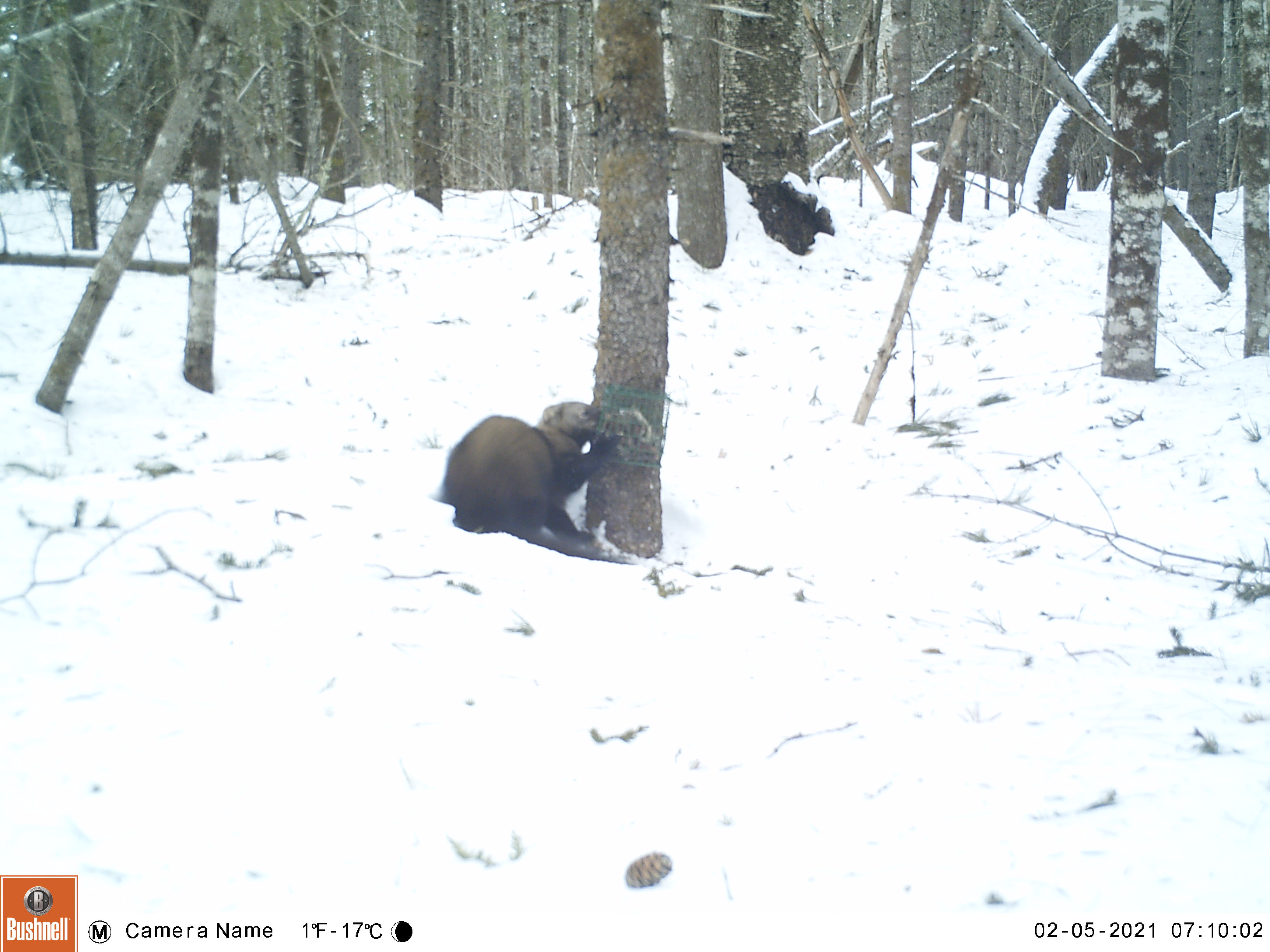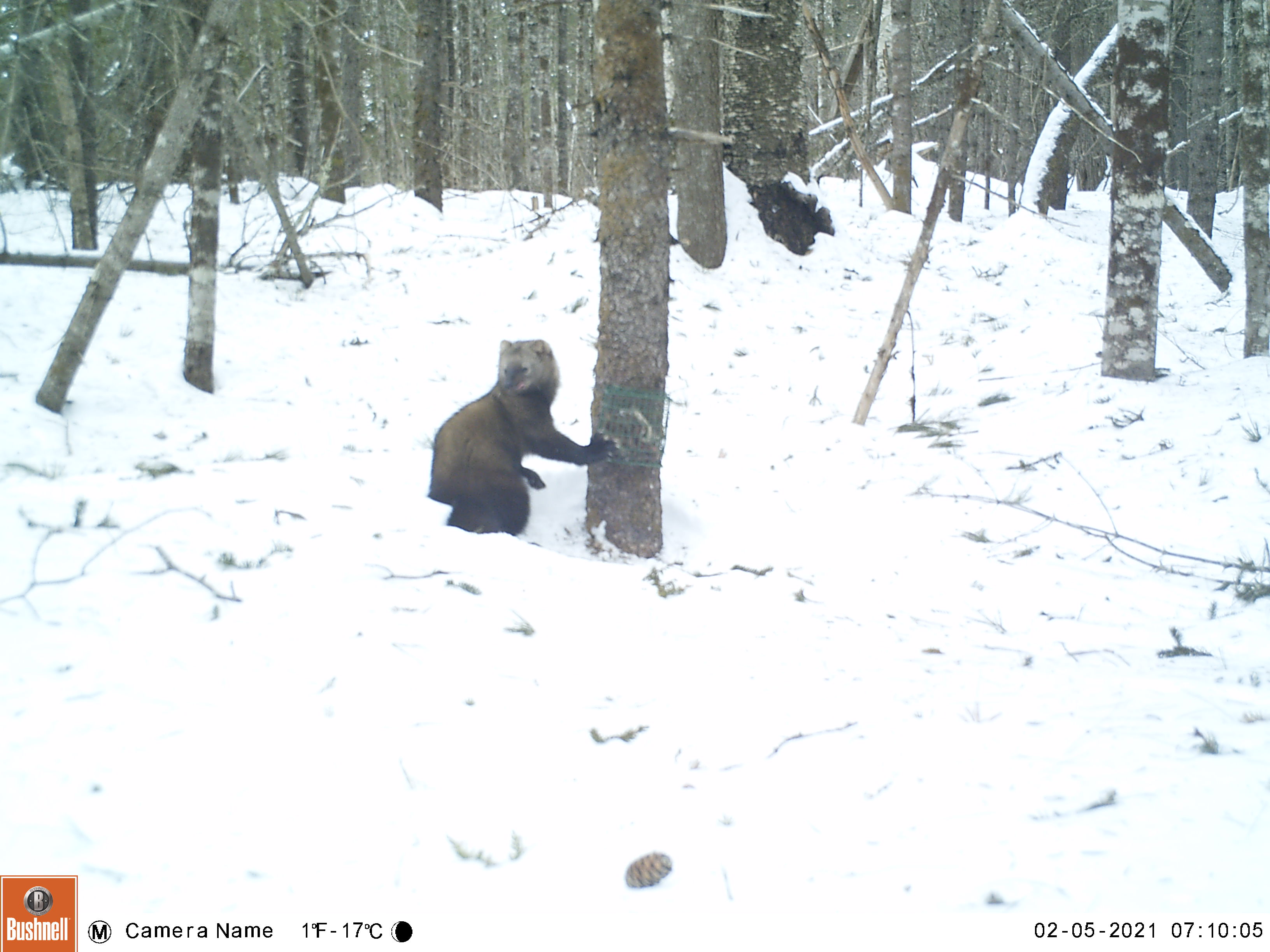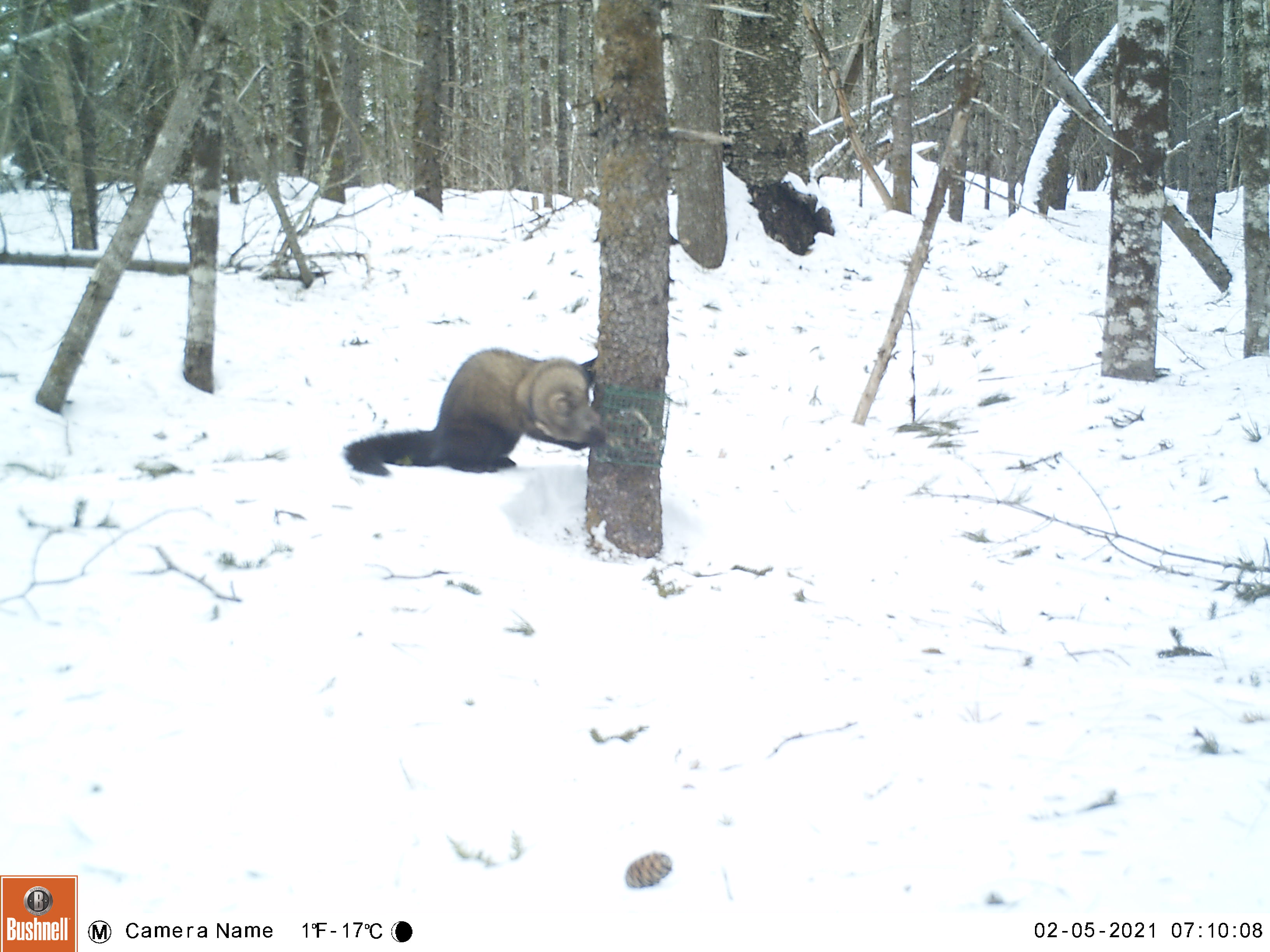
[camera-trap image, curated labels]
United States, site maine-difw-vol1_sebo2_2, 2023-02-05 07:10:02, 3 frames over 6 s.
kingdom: Animalia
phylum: Chordata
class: Mammalia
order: Carnivora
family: Mustelidae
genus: Pekania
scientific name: Pekania pennanti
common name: fisher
Fisher (Pekania pennanti).